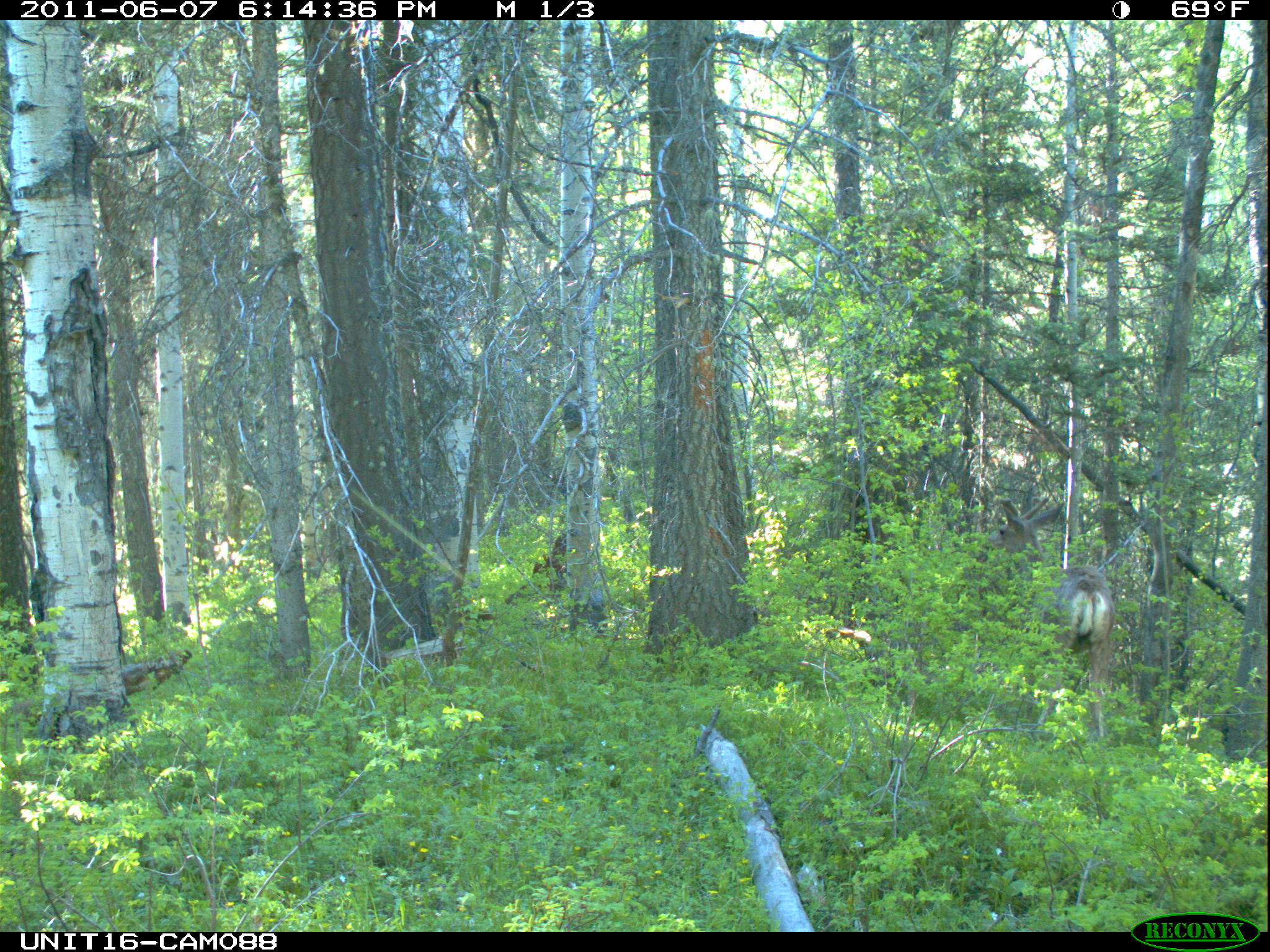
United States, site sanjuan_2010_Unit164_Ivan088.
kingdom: Animalia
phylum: Chordata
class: Mammalia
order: Artiodactyla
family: Cervidae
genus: Odocoileus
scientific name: Odocoileus hemionus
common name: mule deer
Odocoileus hemionus (mule deer).